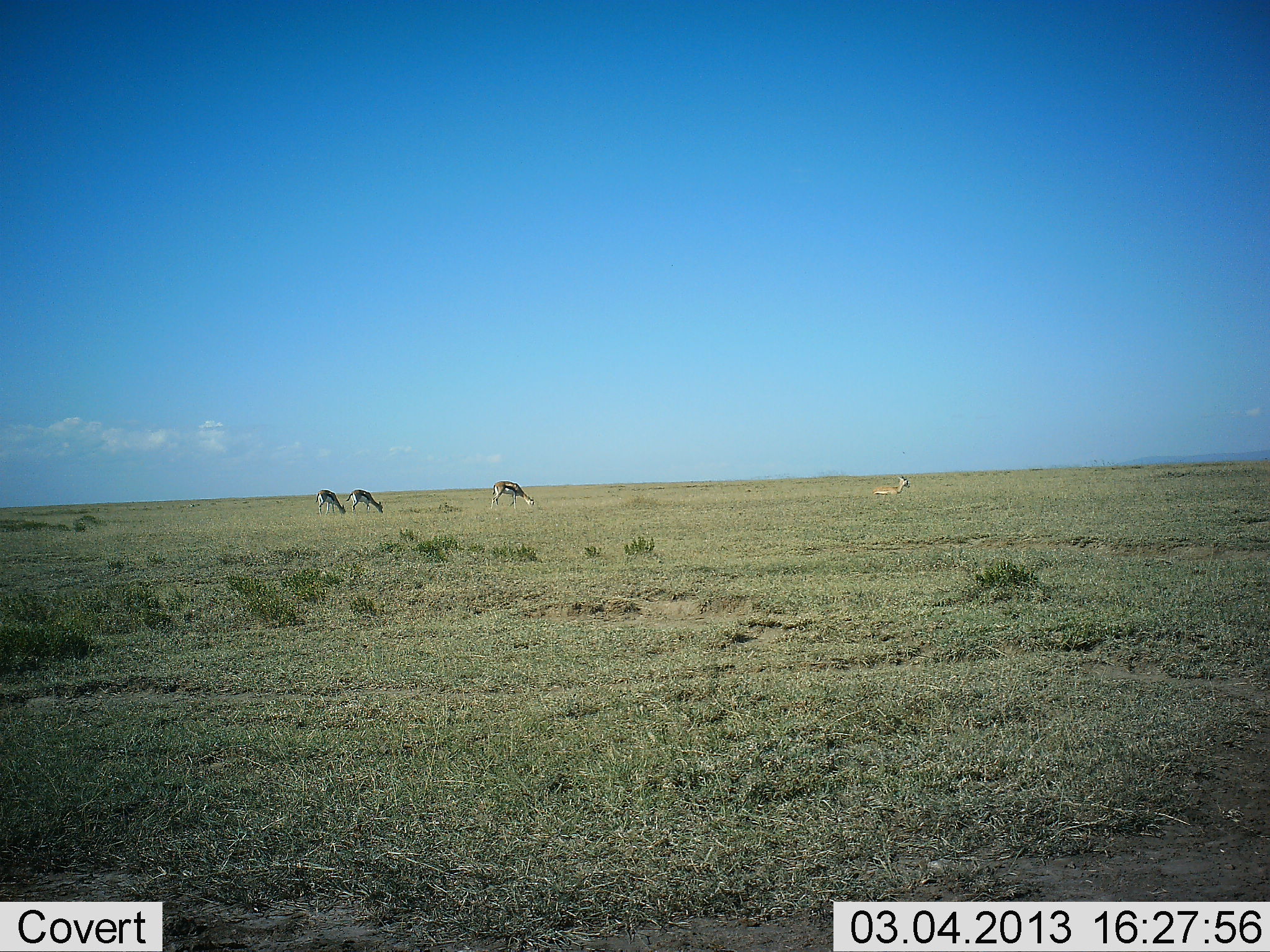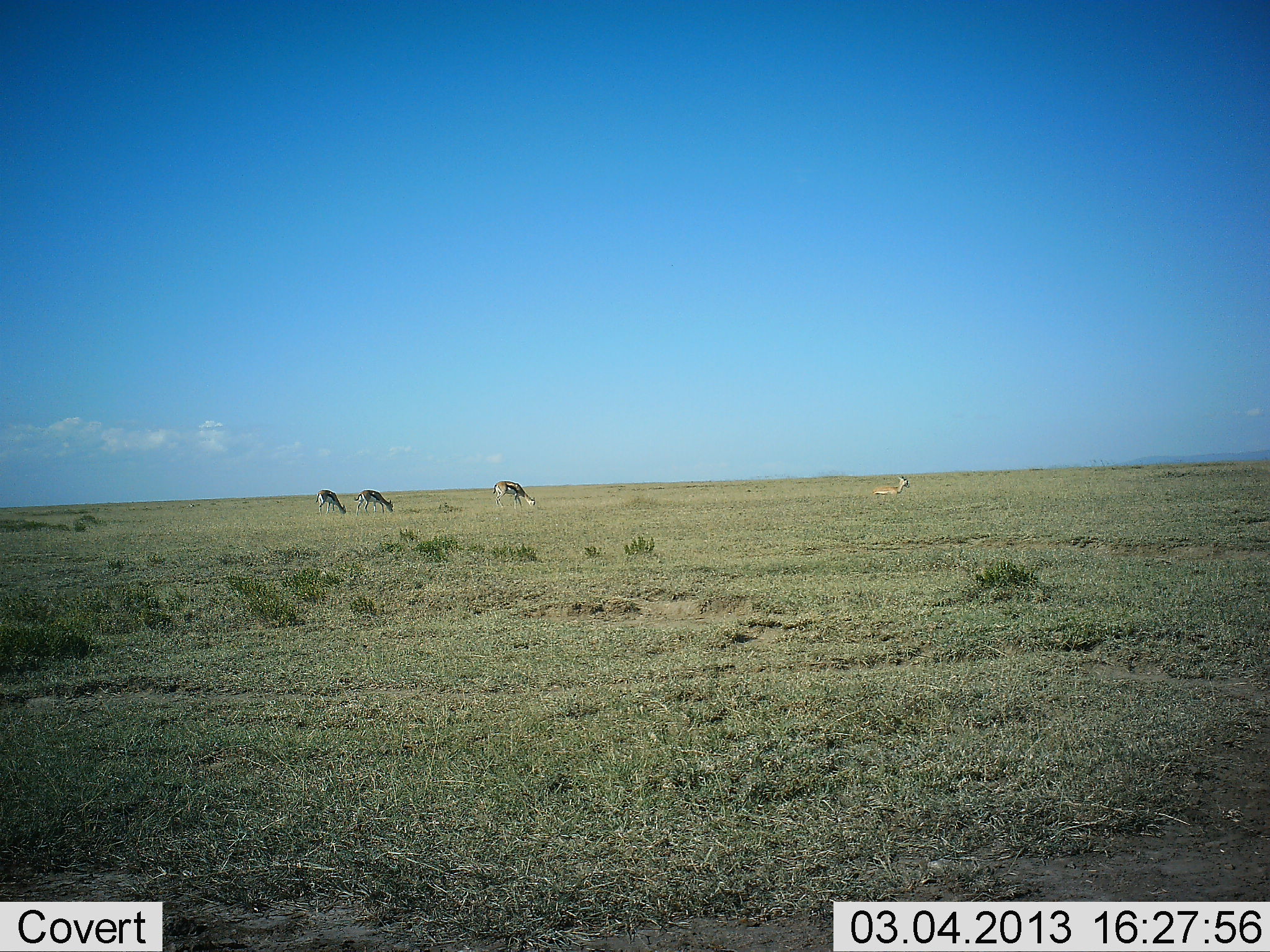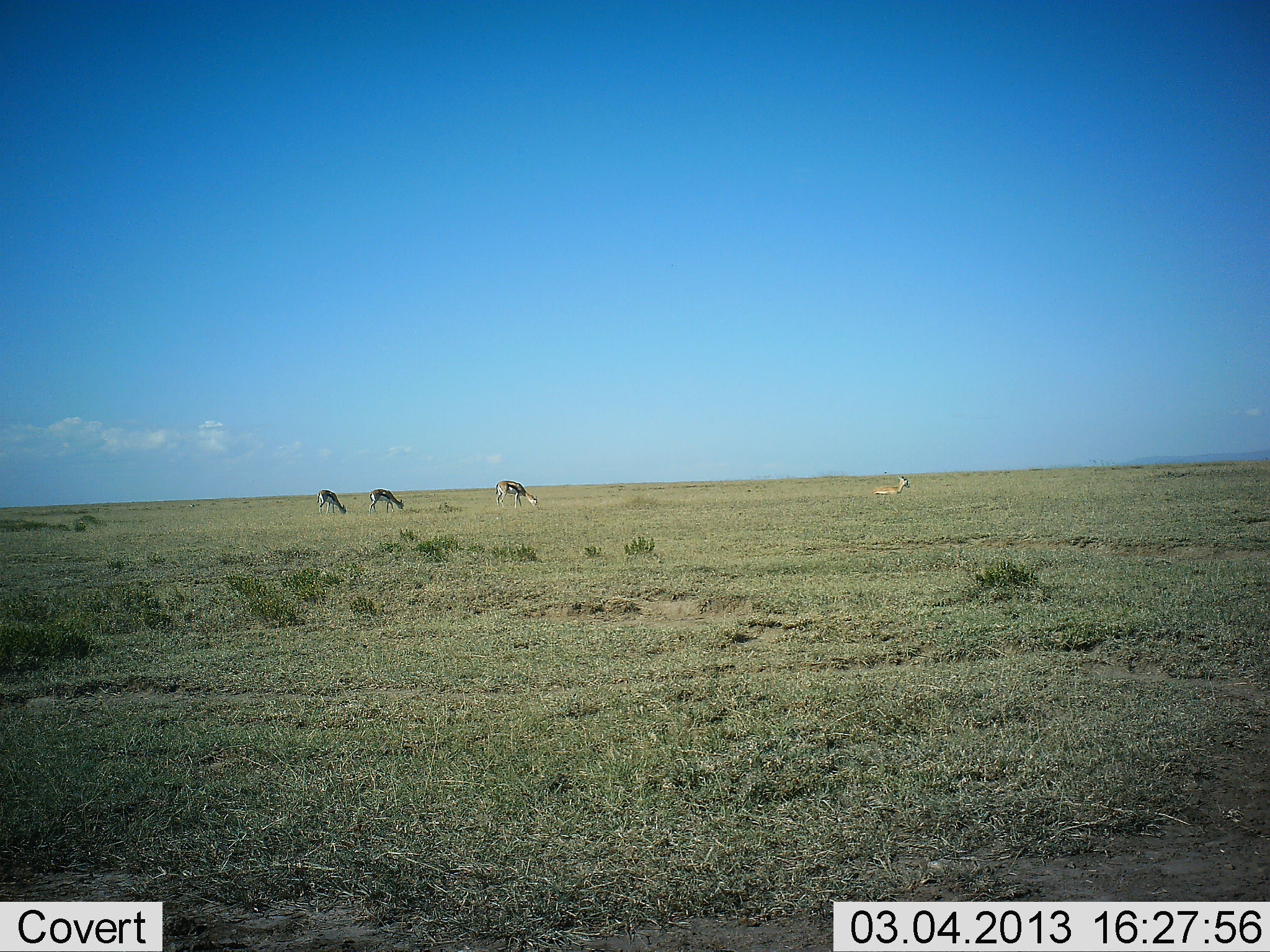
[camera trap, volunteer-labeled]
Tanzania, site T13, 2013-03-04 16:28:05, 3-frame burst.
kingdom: Animalia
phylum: Chordata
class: Mammalia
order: Artiodactyla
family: Bovidae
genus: Eudorcas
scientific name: Eudorcas thomsonii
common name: thomson's gazelle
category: gazellethomsons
Gazellethomsons (thomson's gazelle) (Eudorcas thomsonii), count 4. Behavior (volunteer vote fractions): standing 28%, resting 52%, moving 12%, interacting 0%. Young present (vote fraction): 4%. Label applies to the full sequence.